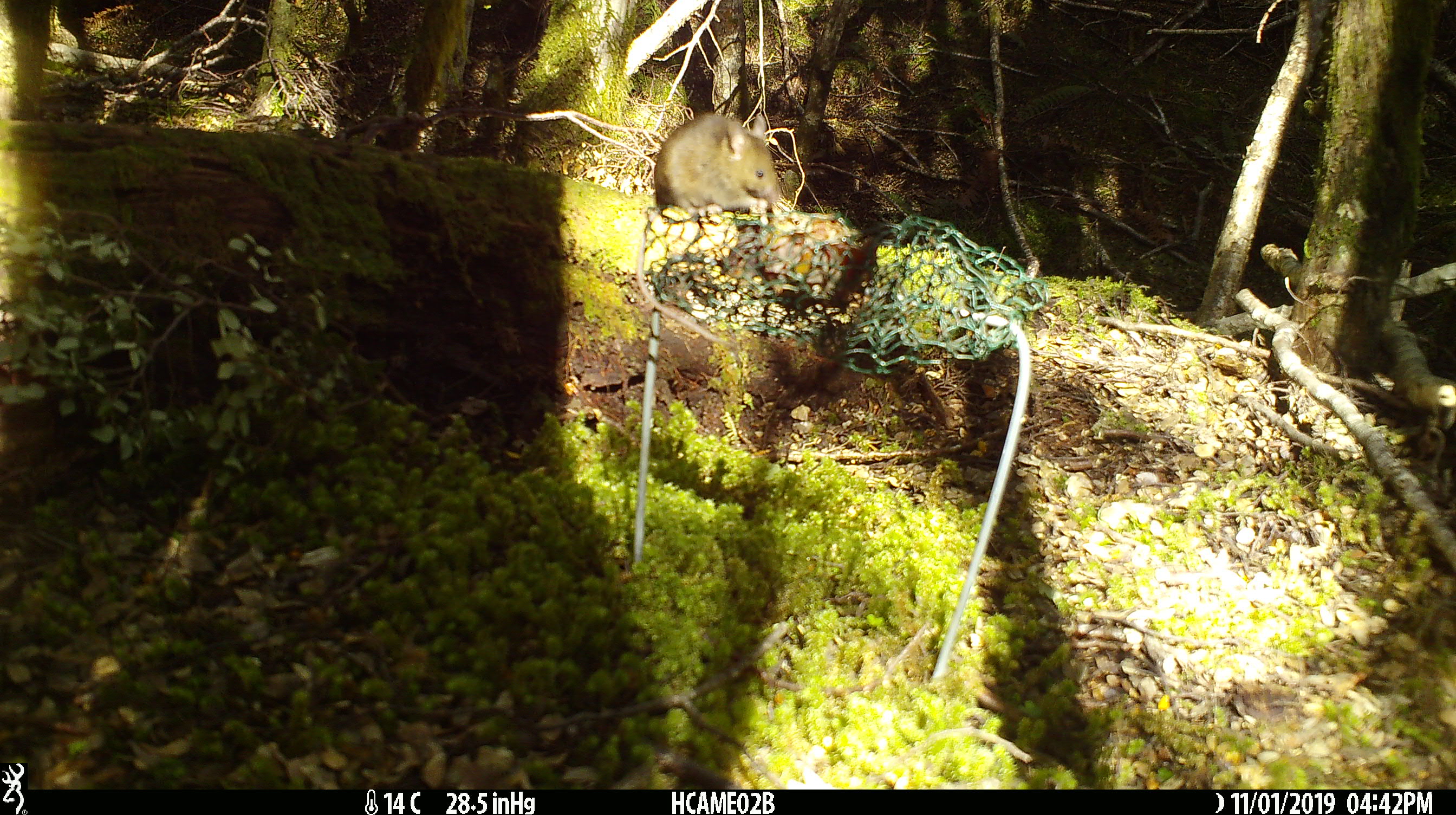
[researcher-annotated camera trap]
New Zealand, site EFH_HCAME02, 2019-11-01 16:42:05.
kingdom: Animalia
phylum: Chordata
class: Mammalia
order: Rodentia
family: Muridae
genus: Mus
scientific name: Mus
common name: mouse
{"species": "mouse (Mus)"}